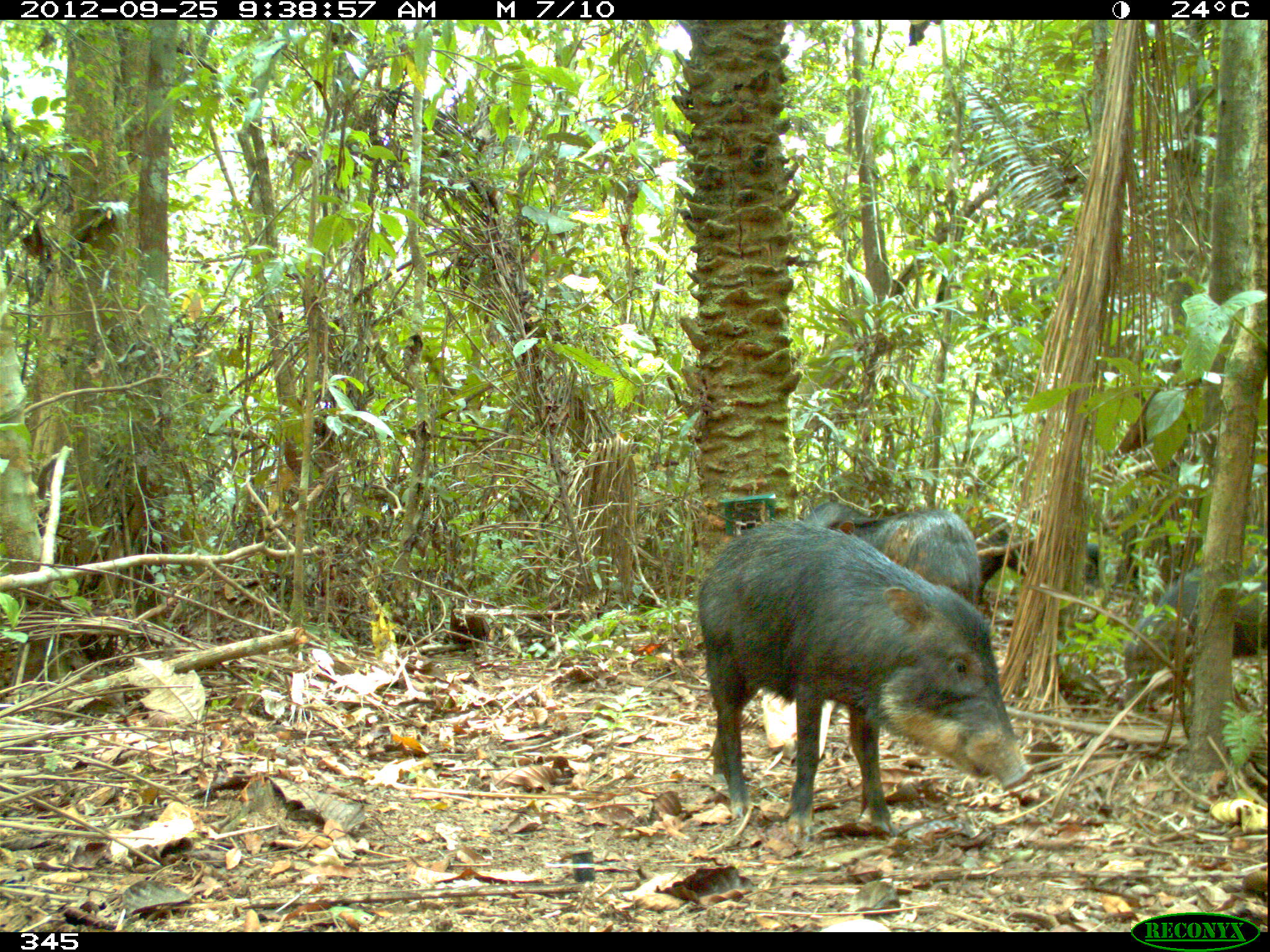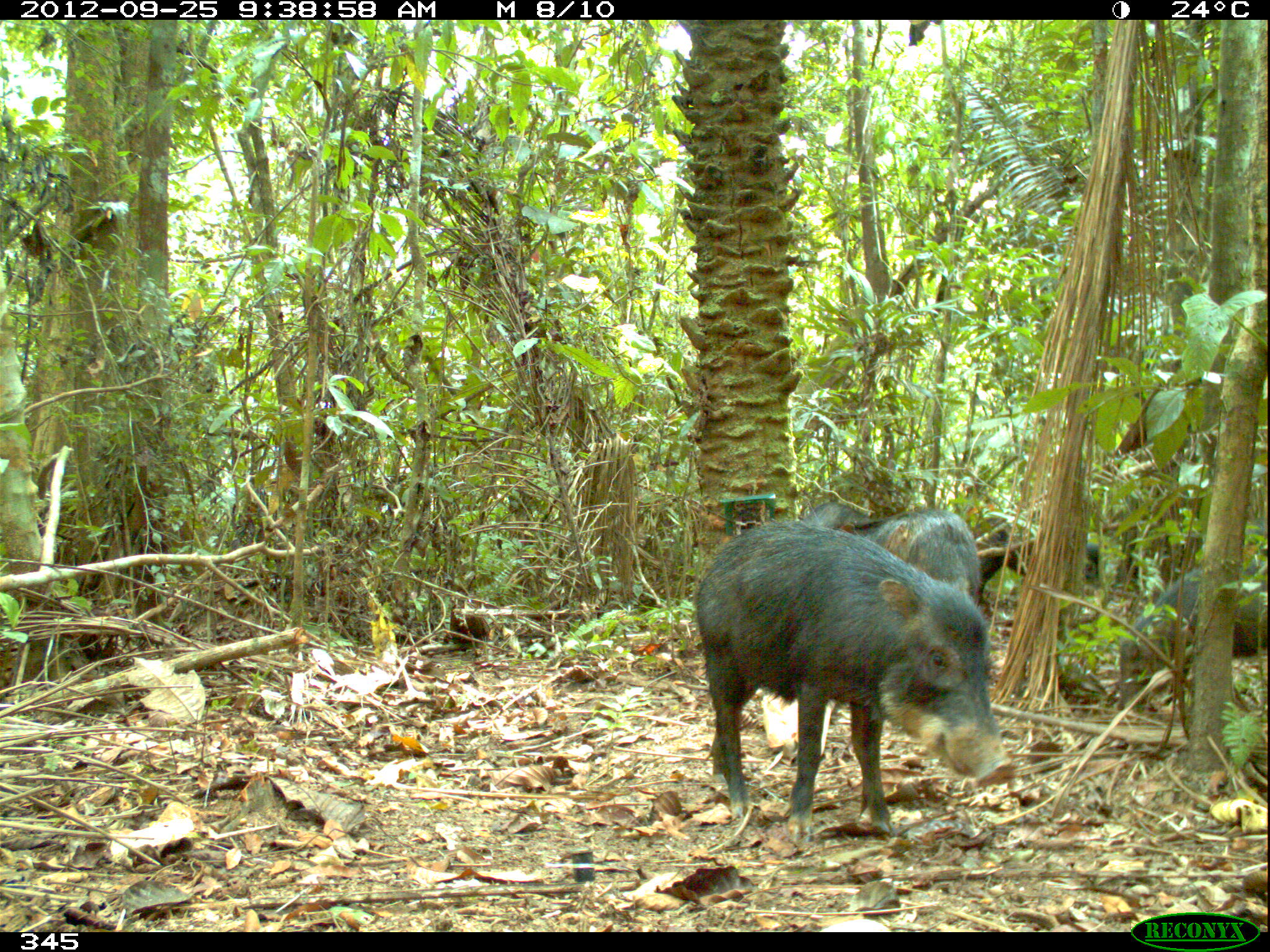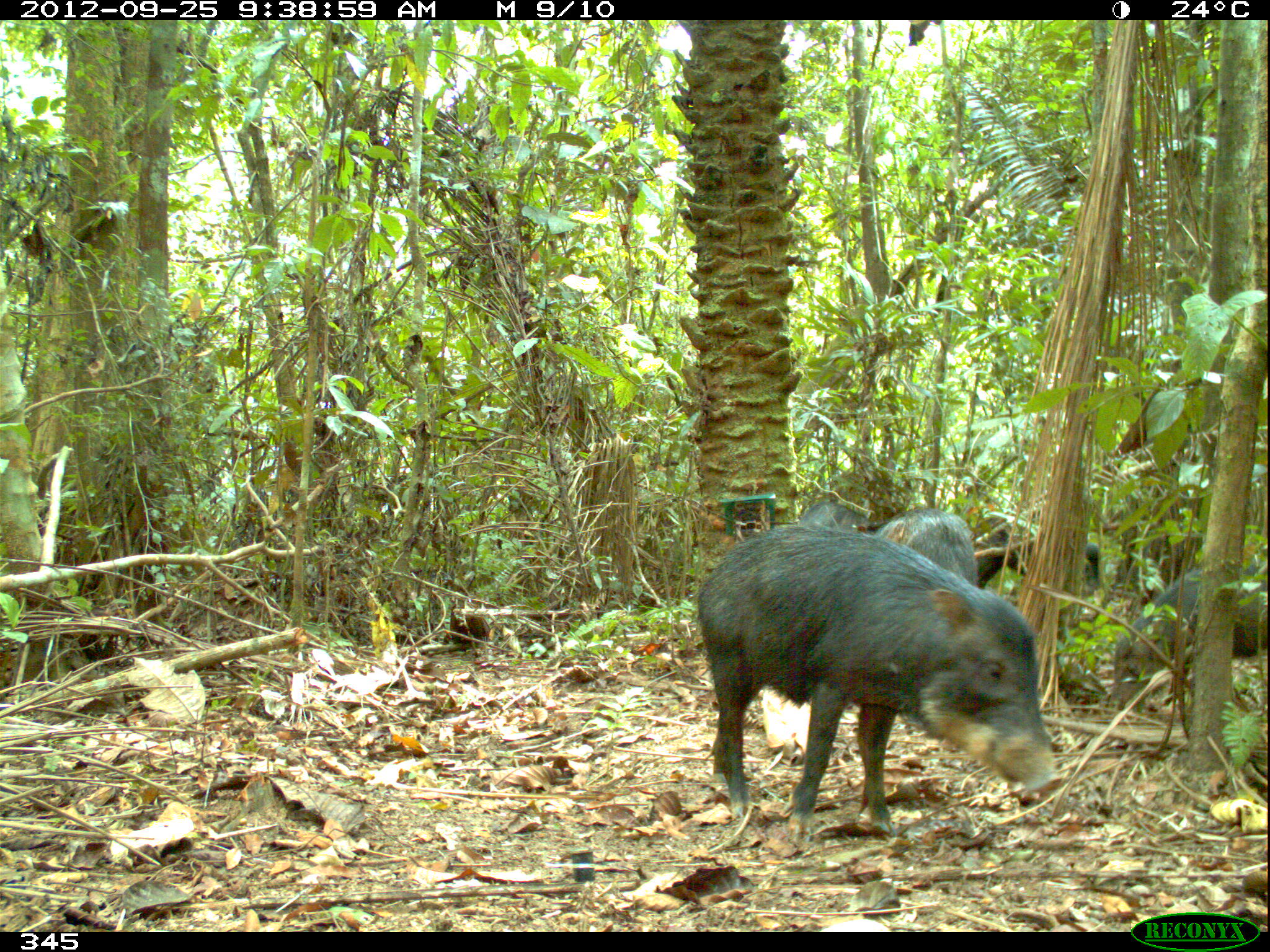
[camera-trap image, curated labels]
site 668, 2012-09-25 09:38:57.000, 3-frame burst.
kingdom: Animalia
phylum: Chordata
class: Mammalia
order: Artiodactyla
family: Tayassuidae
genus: Tayassu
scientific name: Tayassu pecari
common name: white-lipped peccary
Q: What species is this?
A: Tayassu pecari (white-lipped peccary).